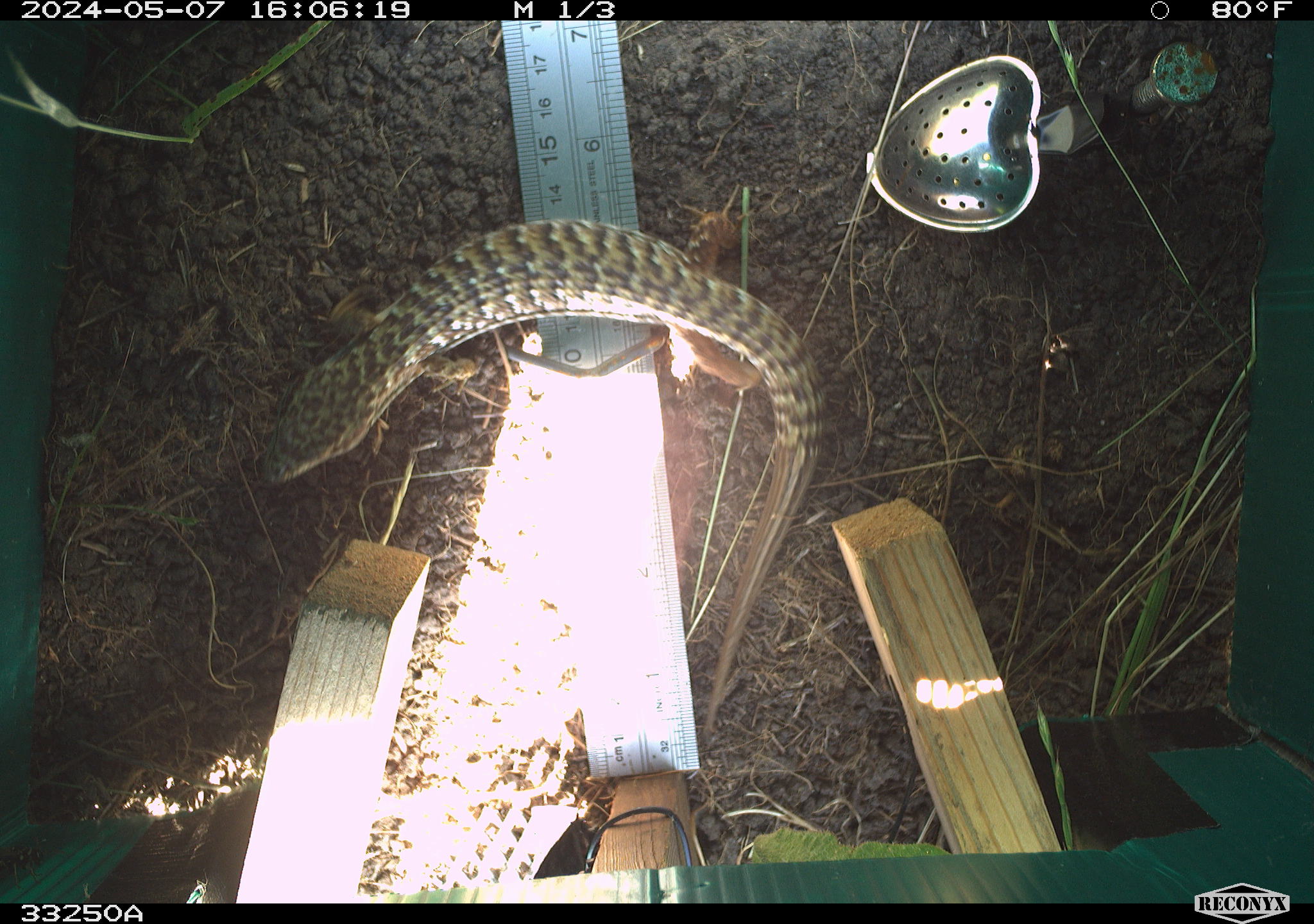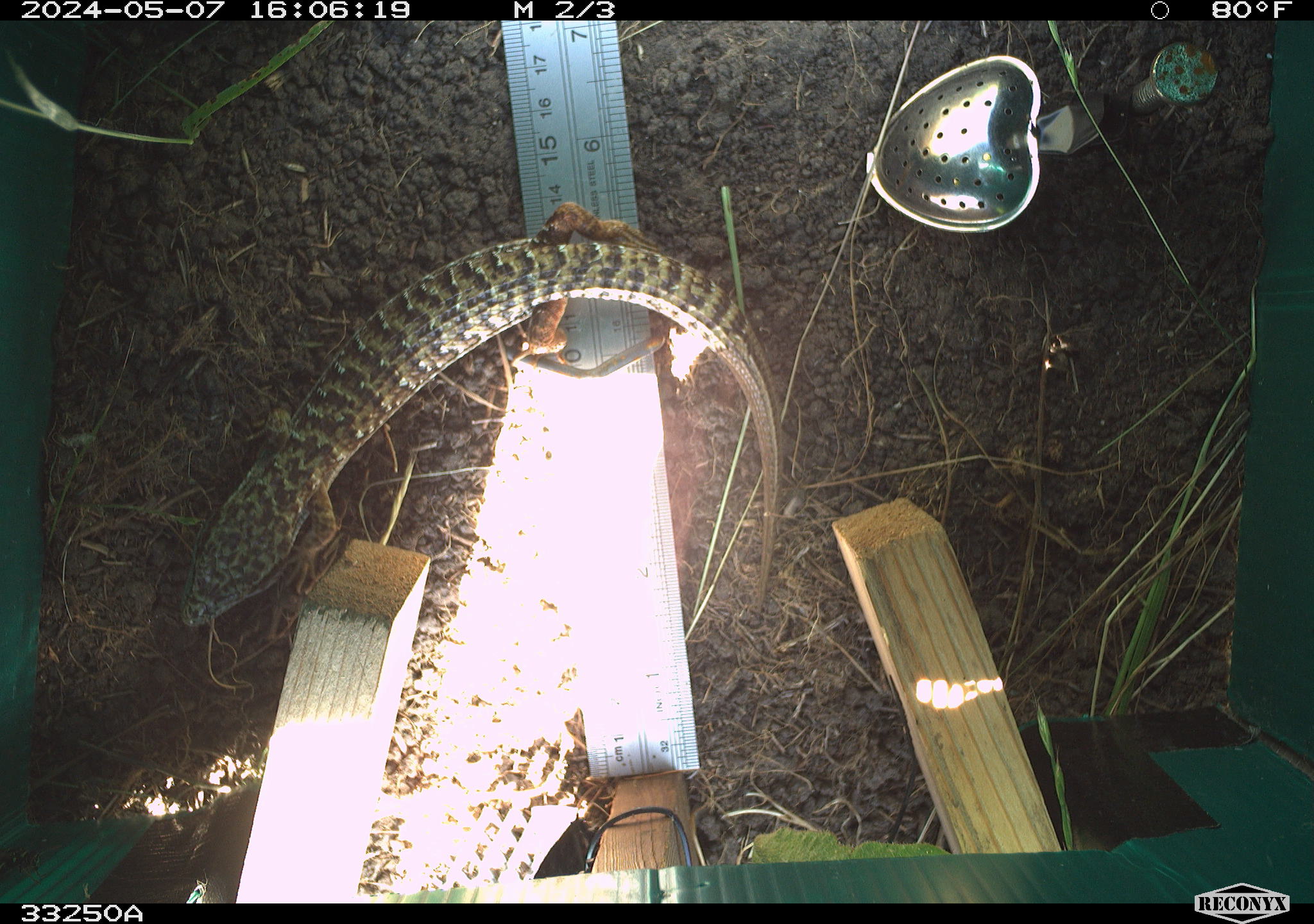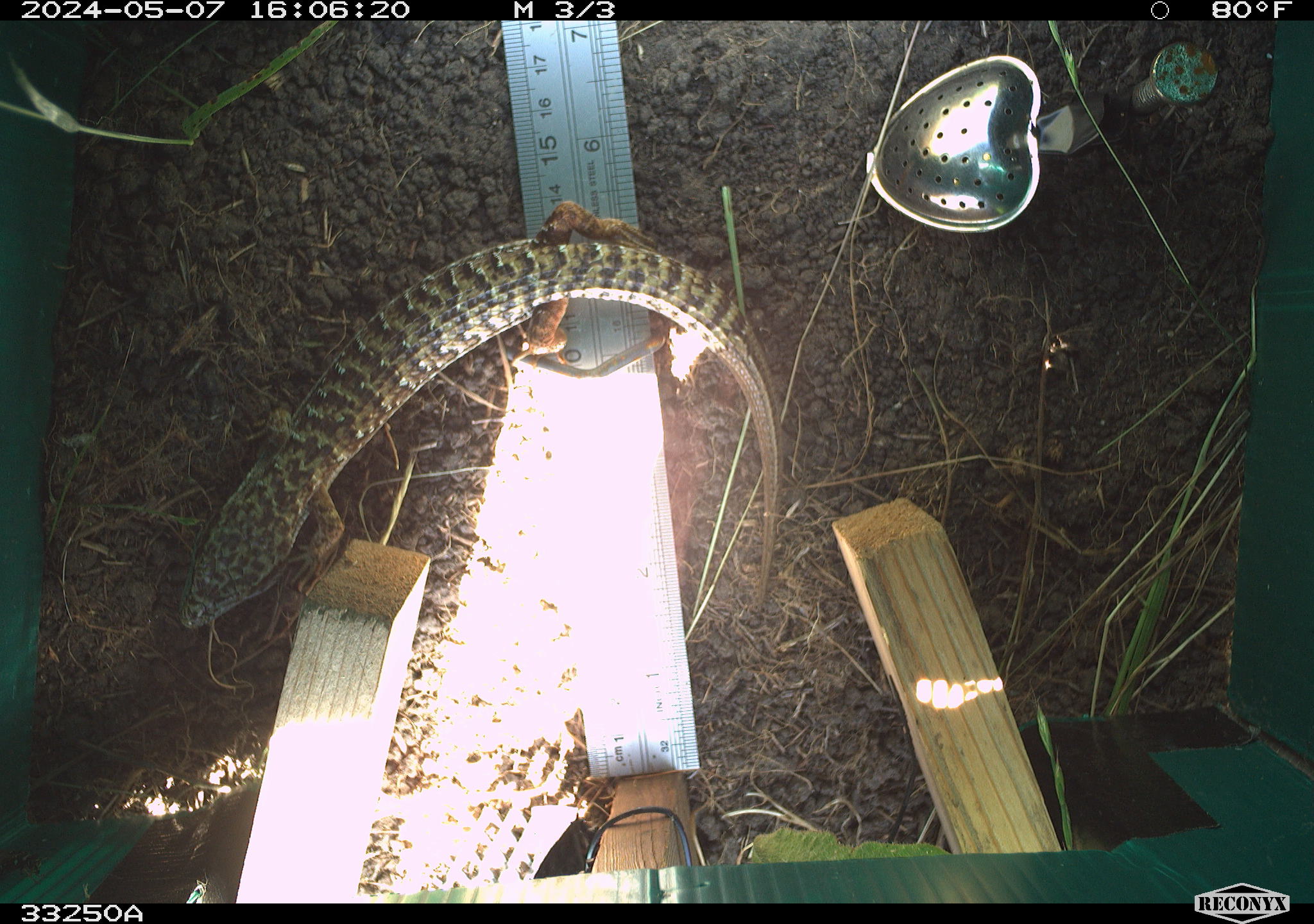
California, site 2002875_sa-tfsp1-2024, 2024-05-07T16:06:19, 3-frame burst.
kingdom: Animalia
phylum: Chordata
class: Reptilia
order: Squamata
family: Anguidae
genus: Elgaria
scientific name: Elgaria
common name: alligator lizards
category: elgaria species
Elgaria species (alligator lizards) (Elgaria).